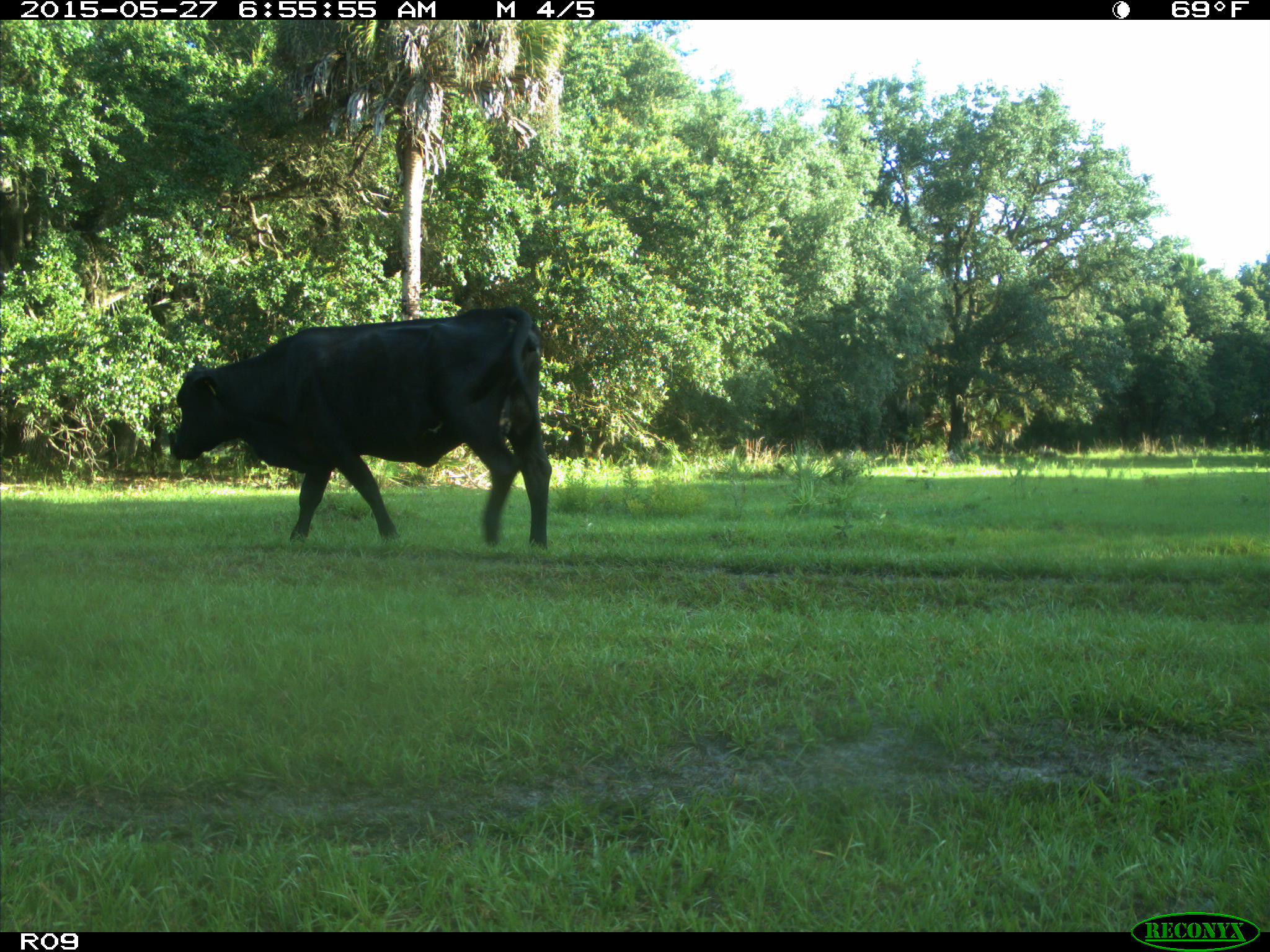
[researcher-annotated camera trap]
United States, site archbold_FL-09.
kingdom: Animalia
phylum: Chordata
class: Mammalia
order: Artiodactyla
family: Bovidae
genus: Bos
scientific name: Bos taurus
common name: domestic cow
Bos taurus (domestic cow).